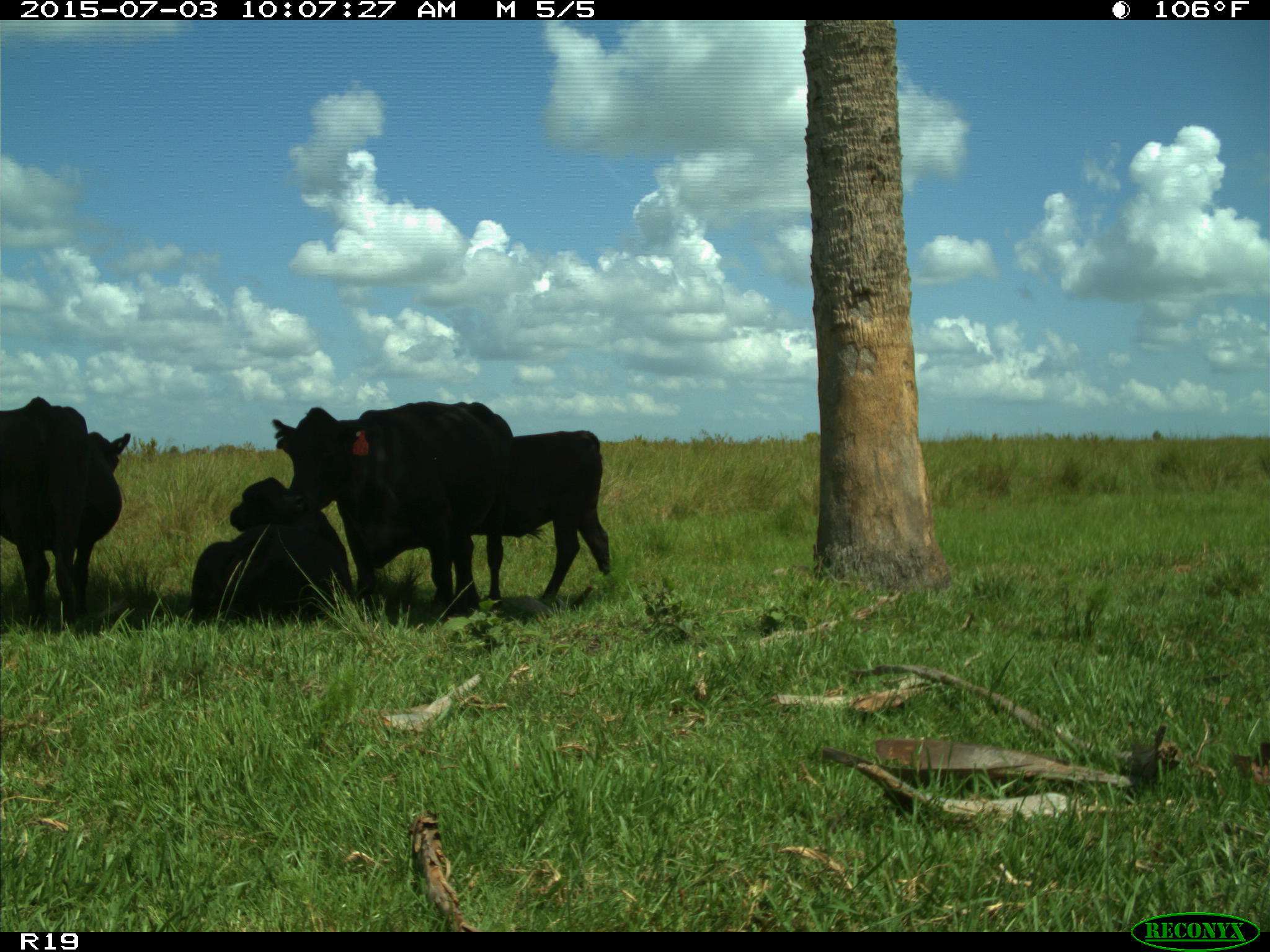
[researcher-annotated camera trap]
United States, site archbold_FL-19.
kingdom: Animalia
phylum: Chordata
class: Mammalia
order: Artiodactyla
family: Bovidae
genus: Bos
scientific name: Bos taurus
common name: domestic cow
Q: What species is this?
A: Bos taurus (domestic cow).